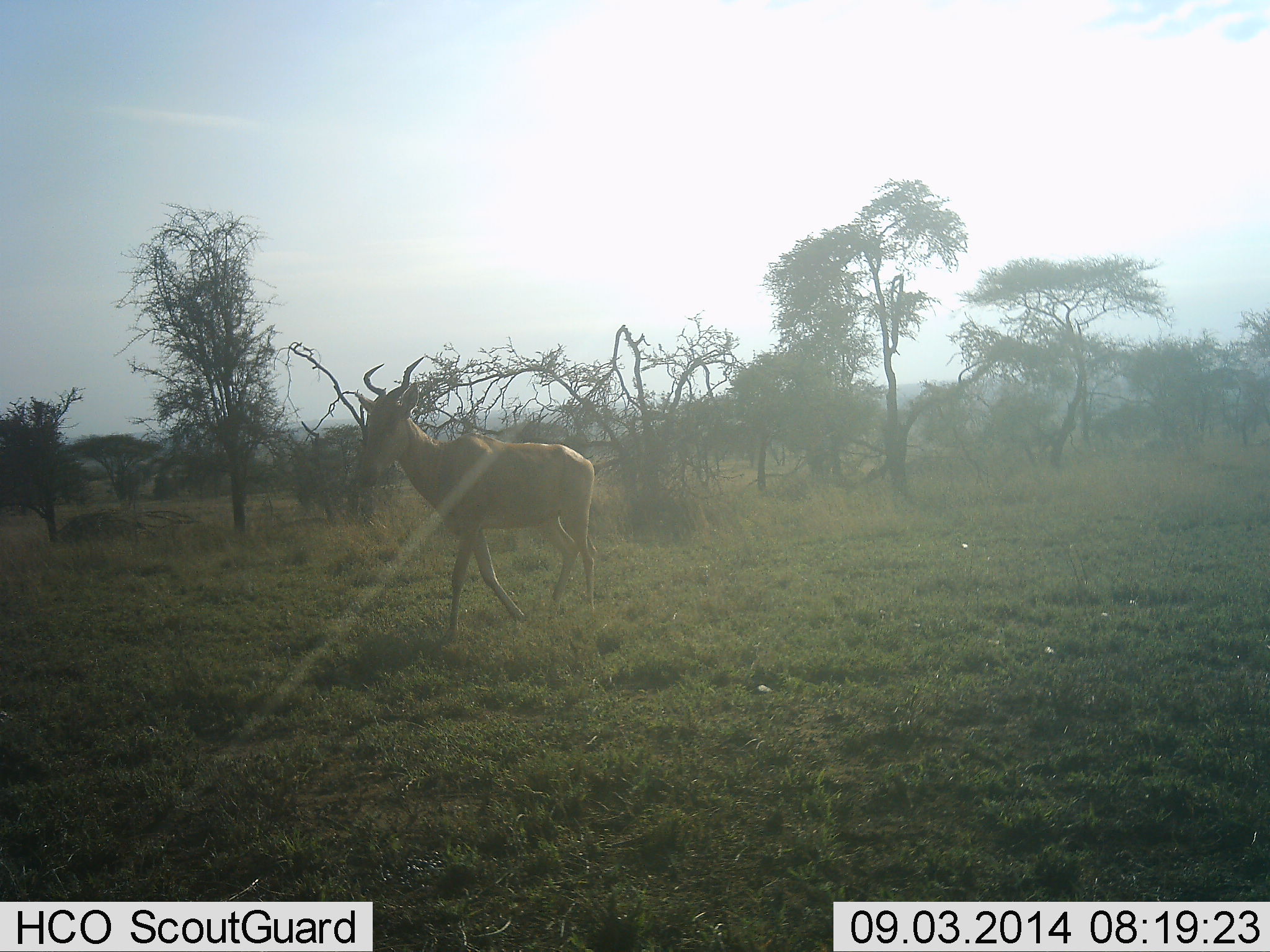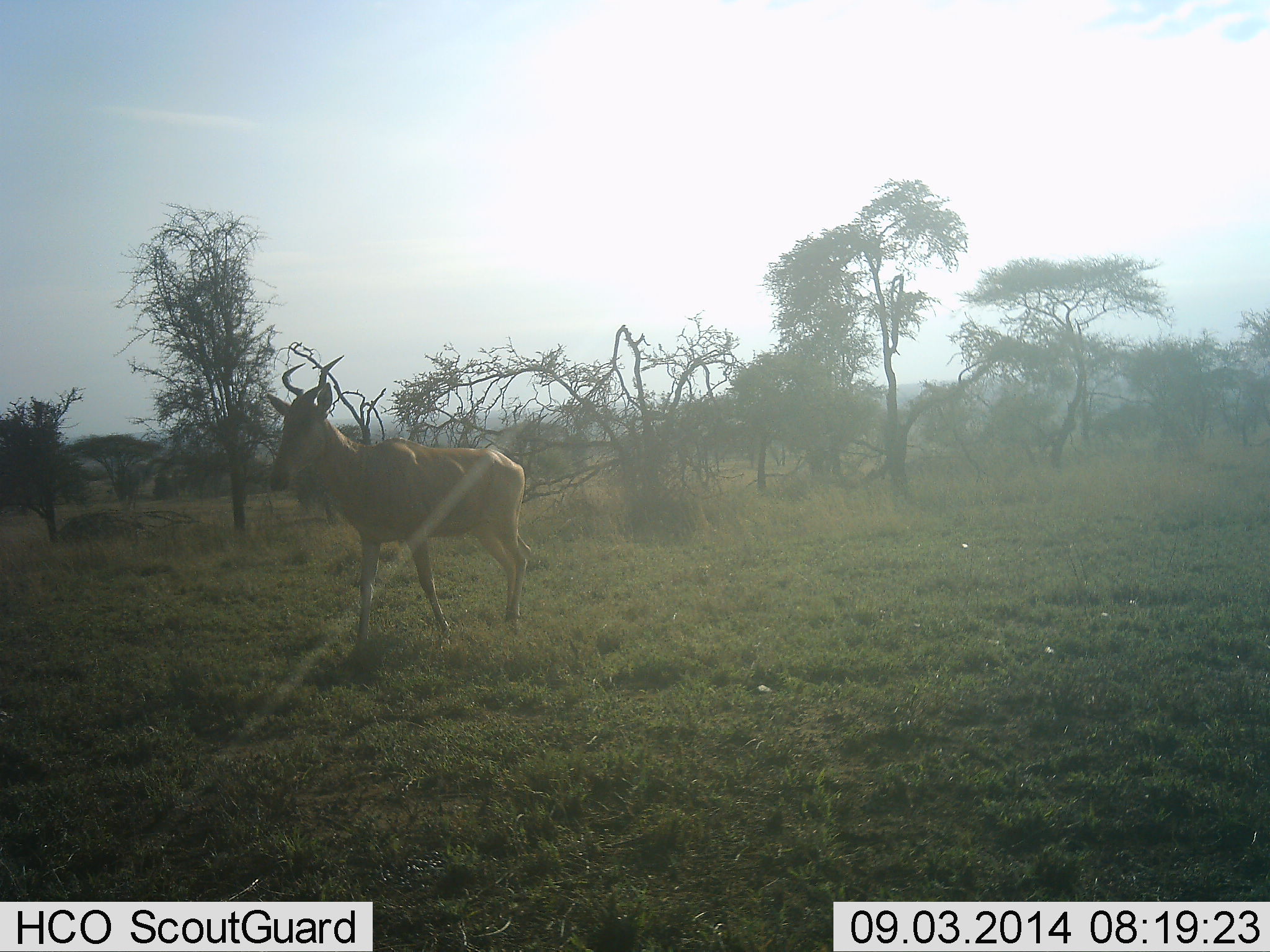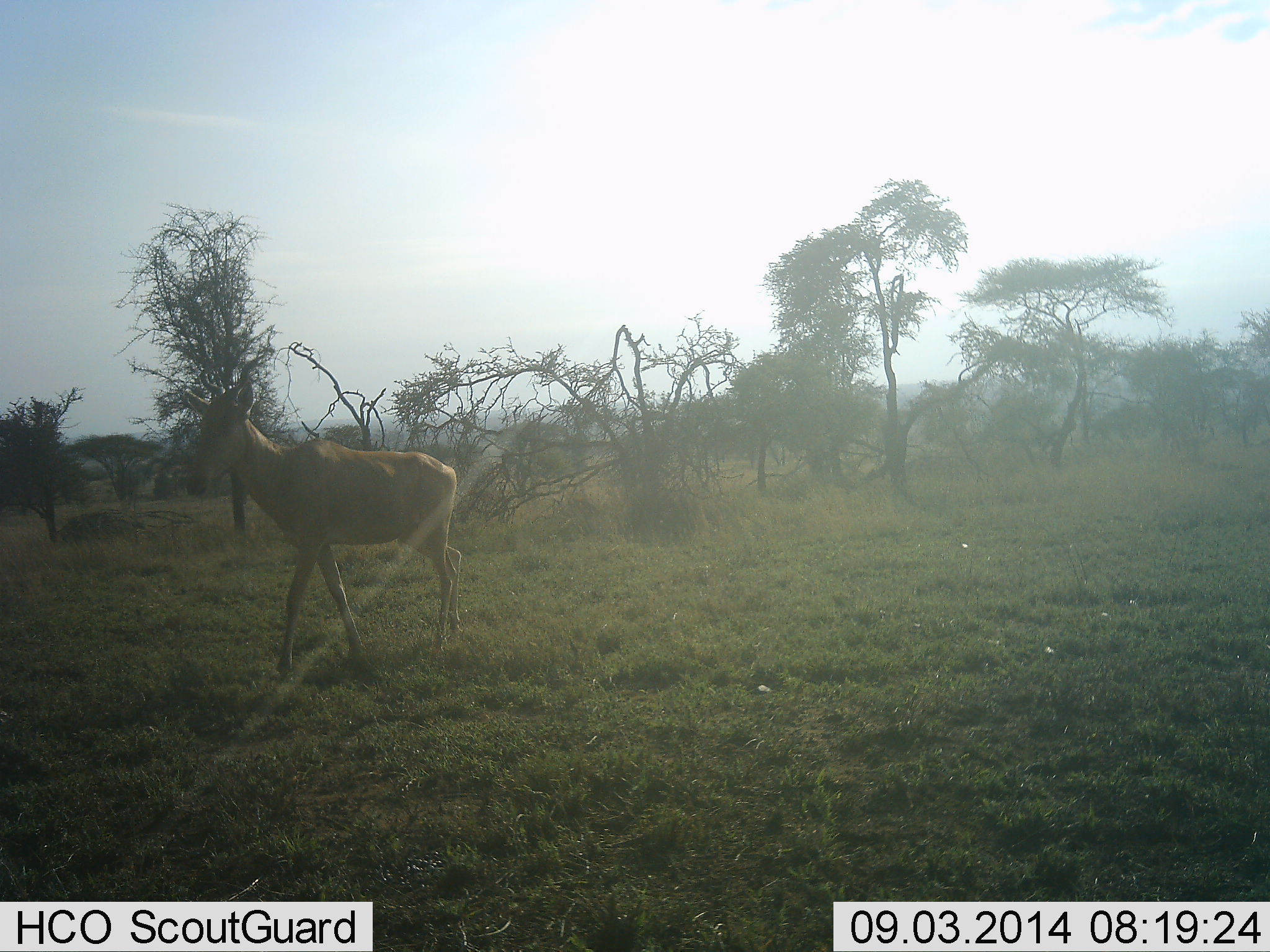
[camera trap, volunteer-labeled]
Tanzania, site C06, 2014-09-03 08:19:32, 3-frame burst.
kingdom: Animalia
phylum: Chordata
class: Mammalia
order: Artiodactyla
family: Bovidae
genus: Alcelaphus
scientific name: Alcelaphus buselaphus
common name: hartebeest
Hartebeest (Alcelaphus buselaphus), count 1. Behavior (volunteer vote fractions): standing 0%, resting 0%, moving 100%, interacting 0%. Young present (vote fraction): 0%. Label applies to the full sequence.